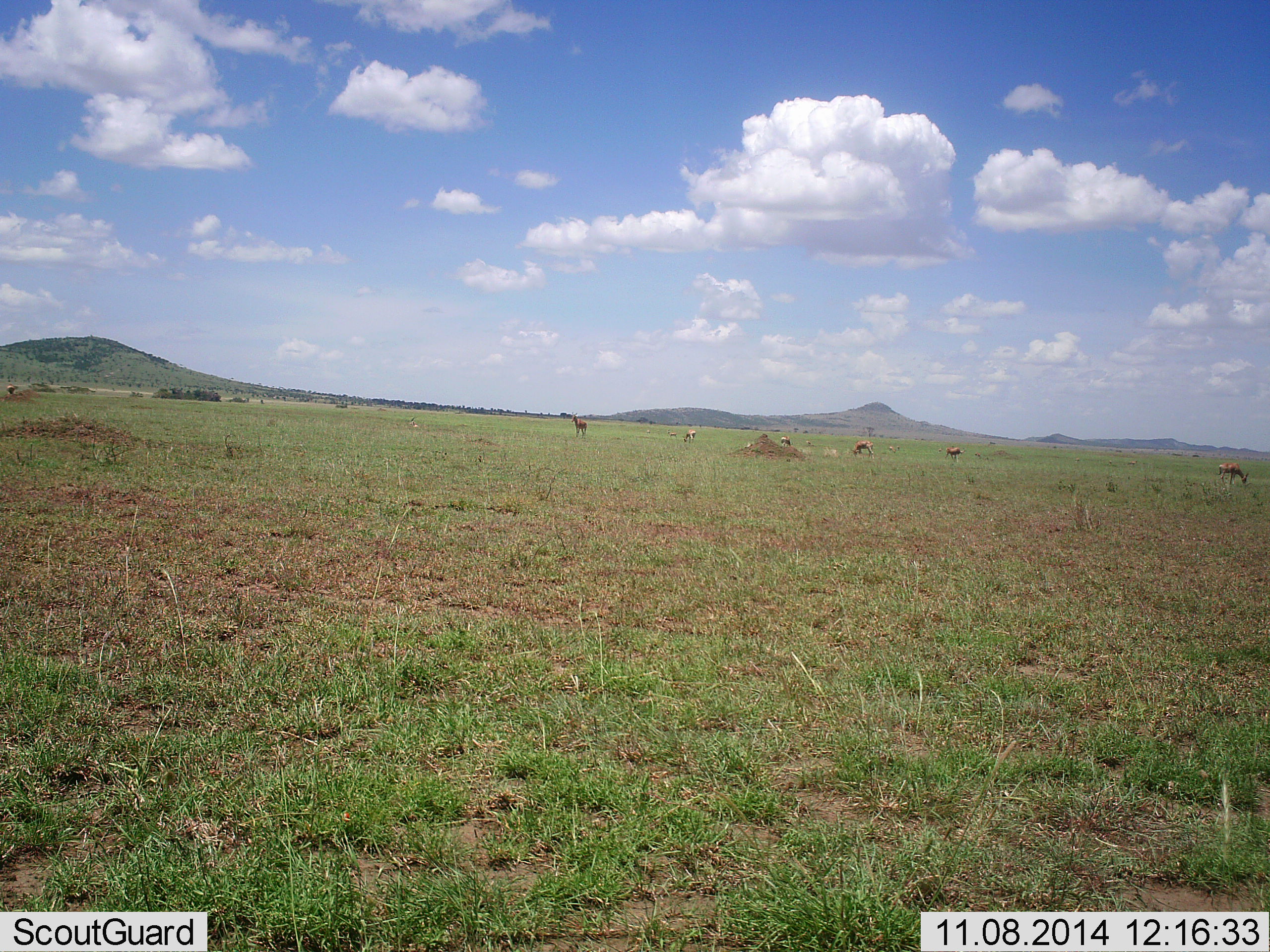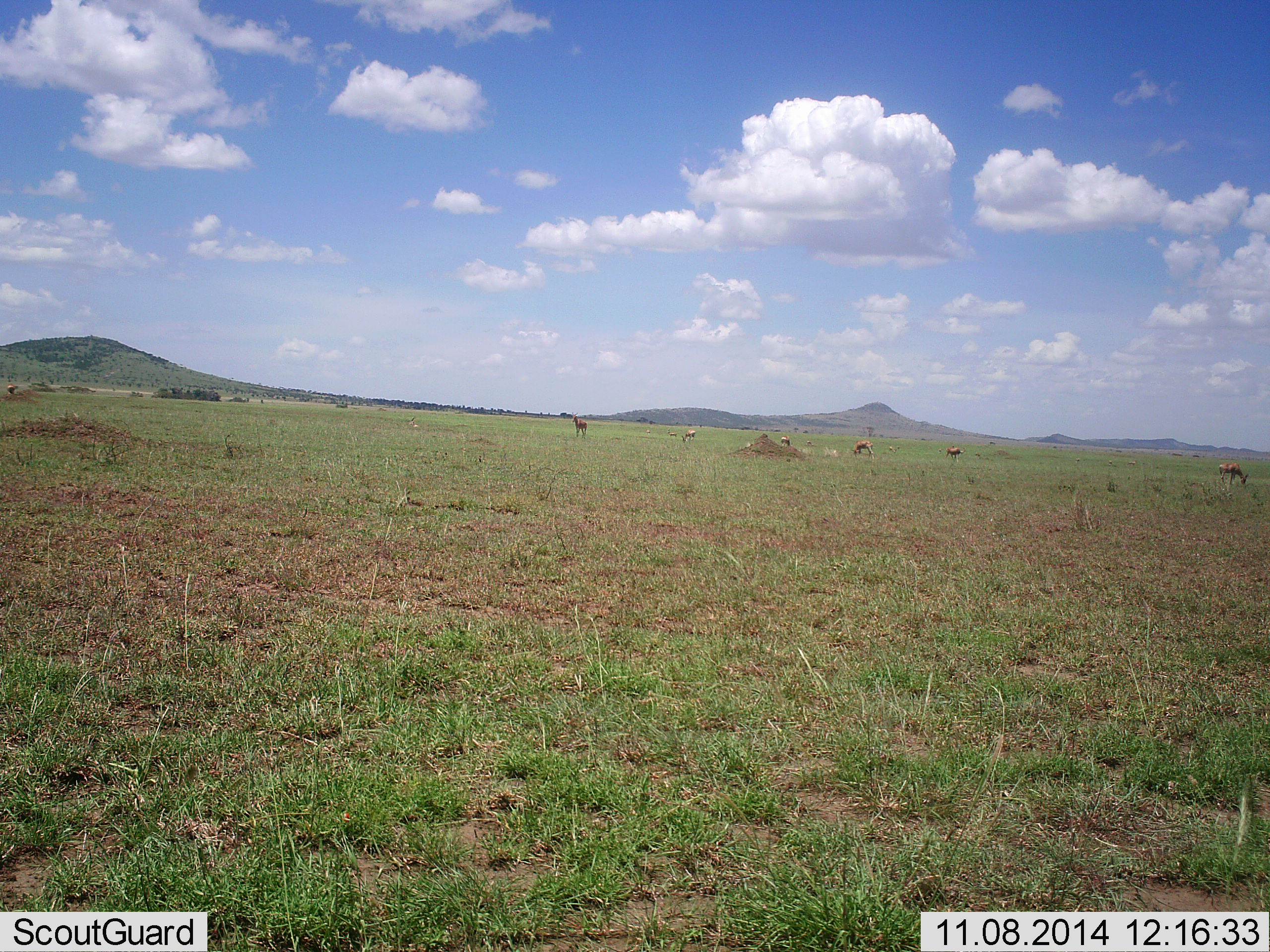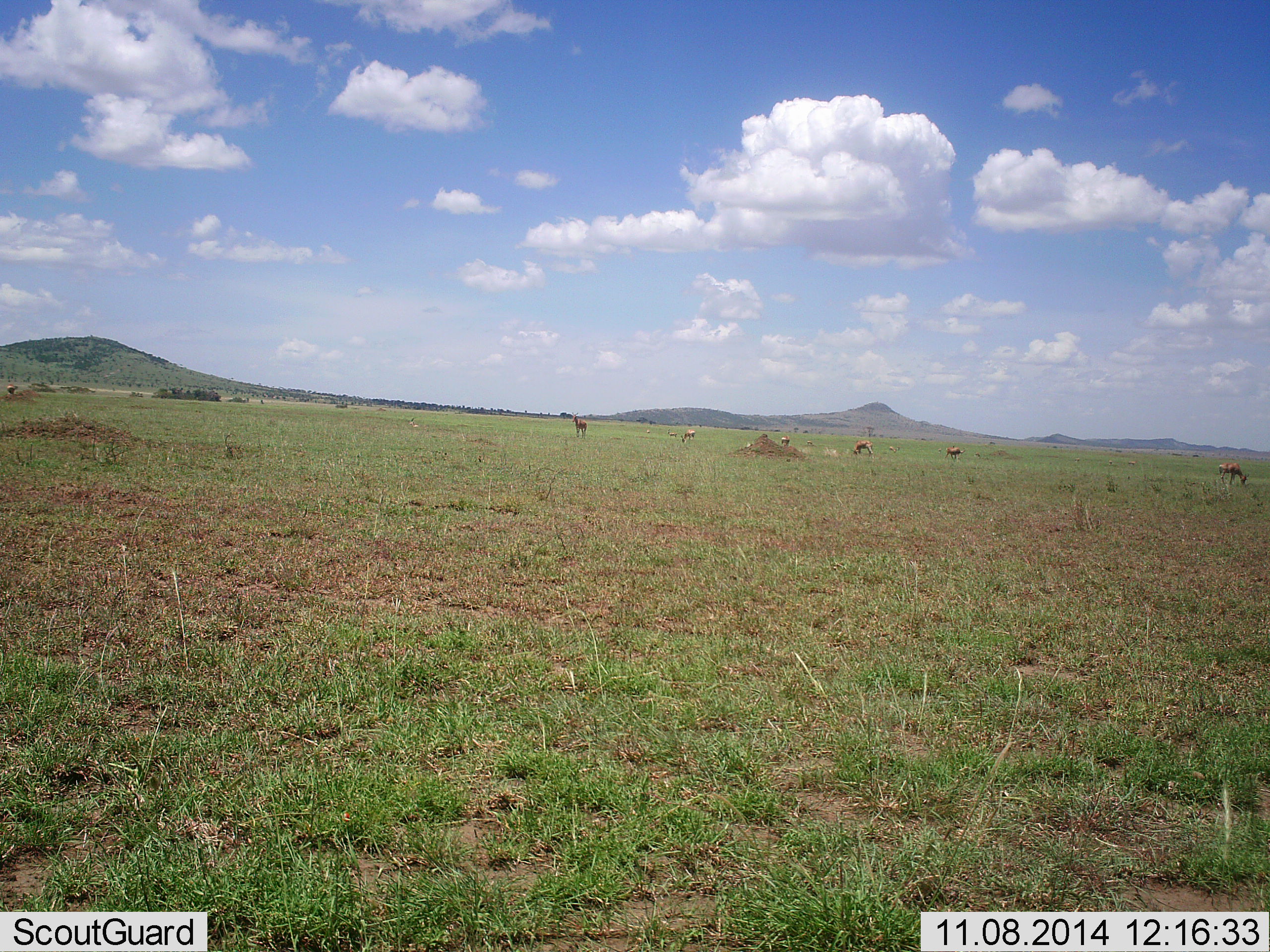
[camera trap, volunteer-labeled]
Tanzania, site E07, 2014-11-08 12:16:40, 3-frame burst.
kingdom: Animalia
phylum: Chordata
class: Mammalia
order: Artiodactyla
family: Bovidae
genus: Eudorcas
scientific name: Eudorcas thomsonii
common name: thomson's gazelle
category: gazellethomsons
Gazellethomsons (thomson's gazelle) (Eudorcas thomsonii), count 6. Behavior (volunteer vote fractions): standing 56%, resting 11%, moving 0%, interacting 0%. Young present (vote fraction): 0%. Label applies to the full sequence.